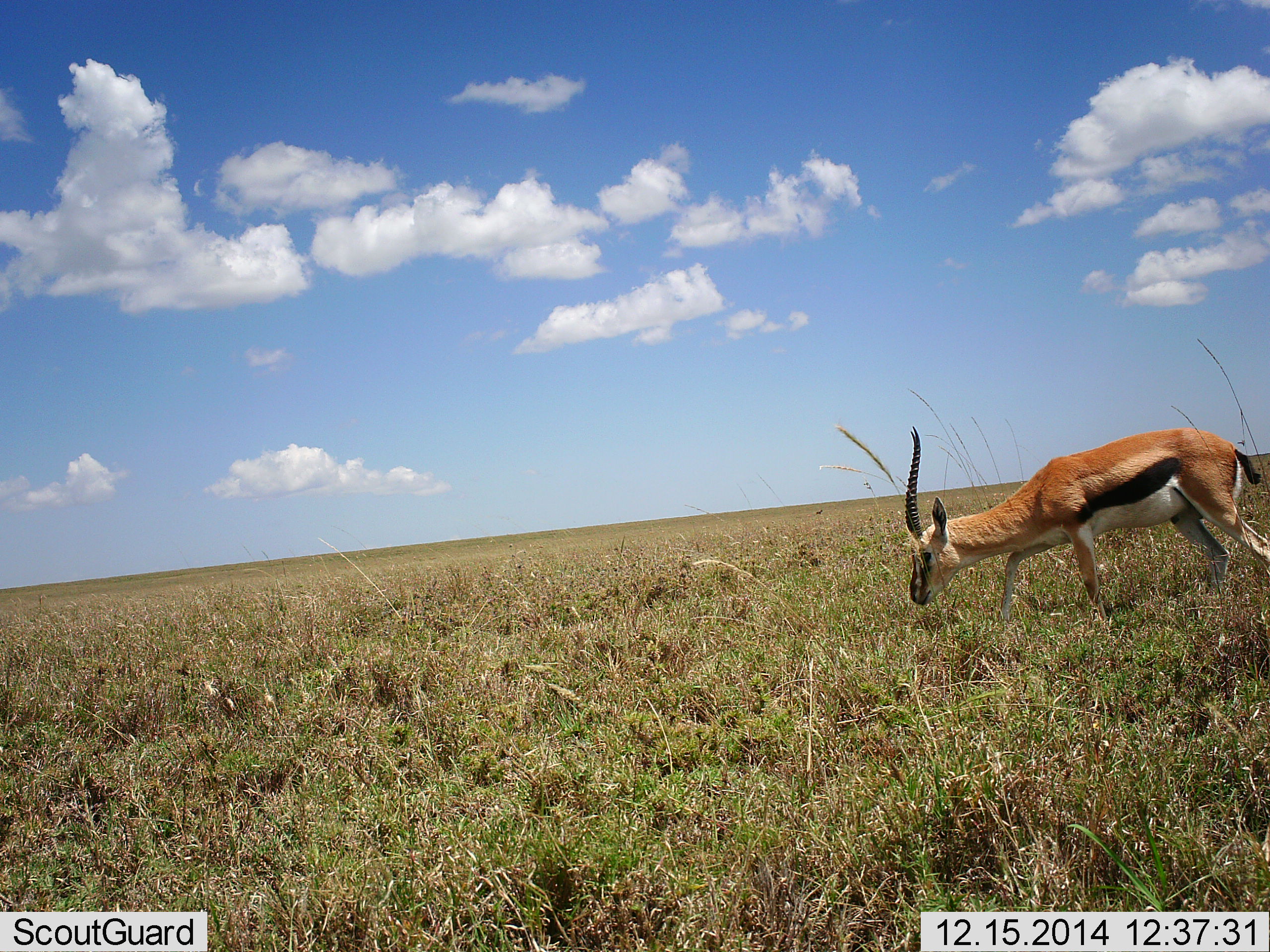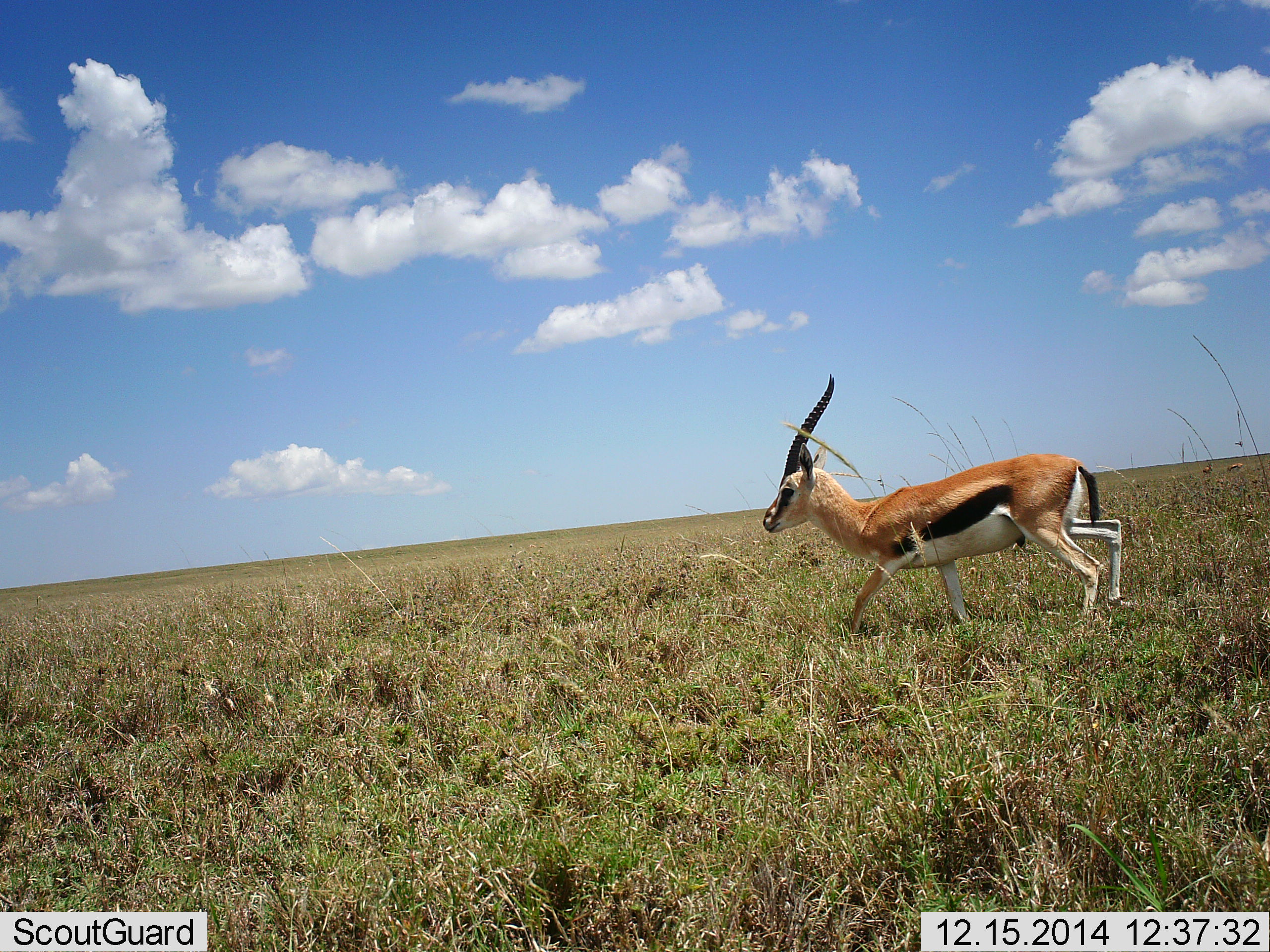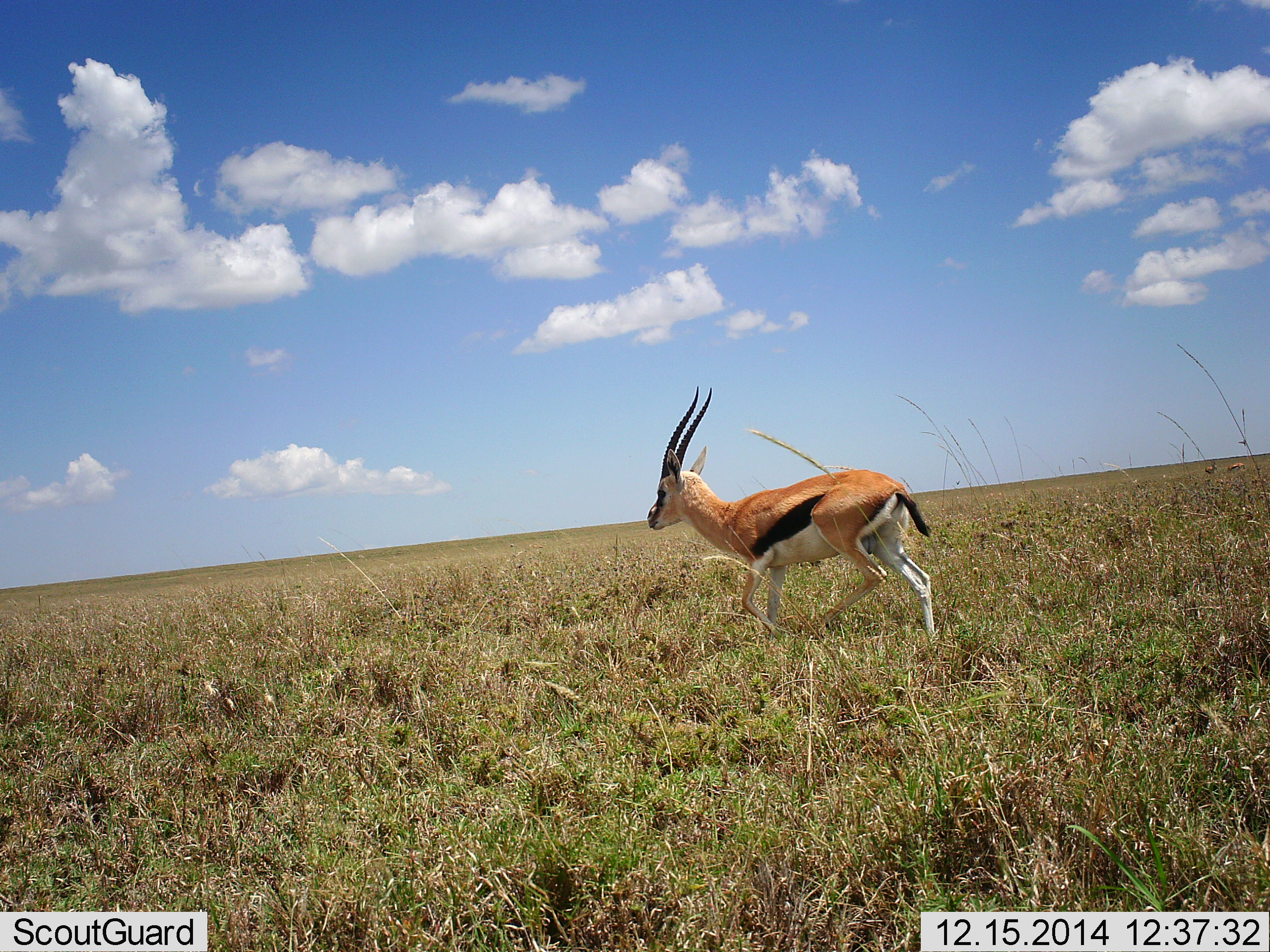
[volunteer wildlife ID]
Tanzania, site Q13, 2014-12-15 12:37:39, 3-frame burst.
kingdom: Animalia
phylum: Chordata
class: Mammalia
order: Artiodactyla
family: Bovidae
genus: Eudorcas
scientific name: Eudorcas thomsonii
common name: thomson's gazelle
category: gazellethomsons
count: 1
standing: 0%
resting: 0%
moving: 100%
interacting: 0%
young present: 0%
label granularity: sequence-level